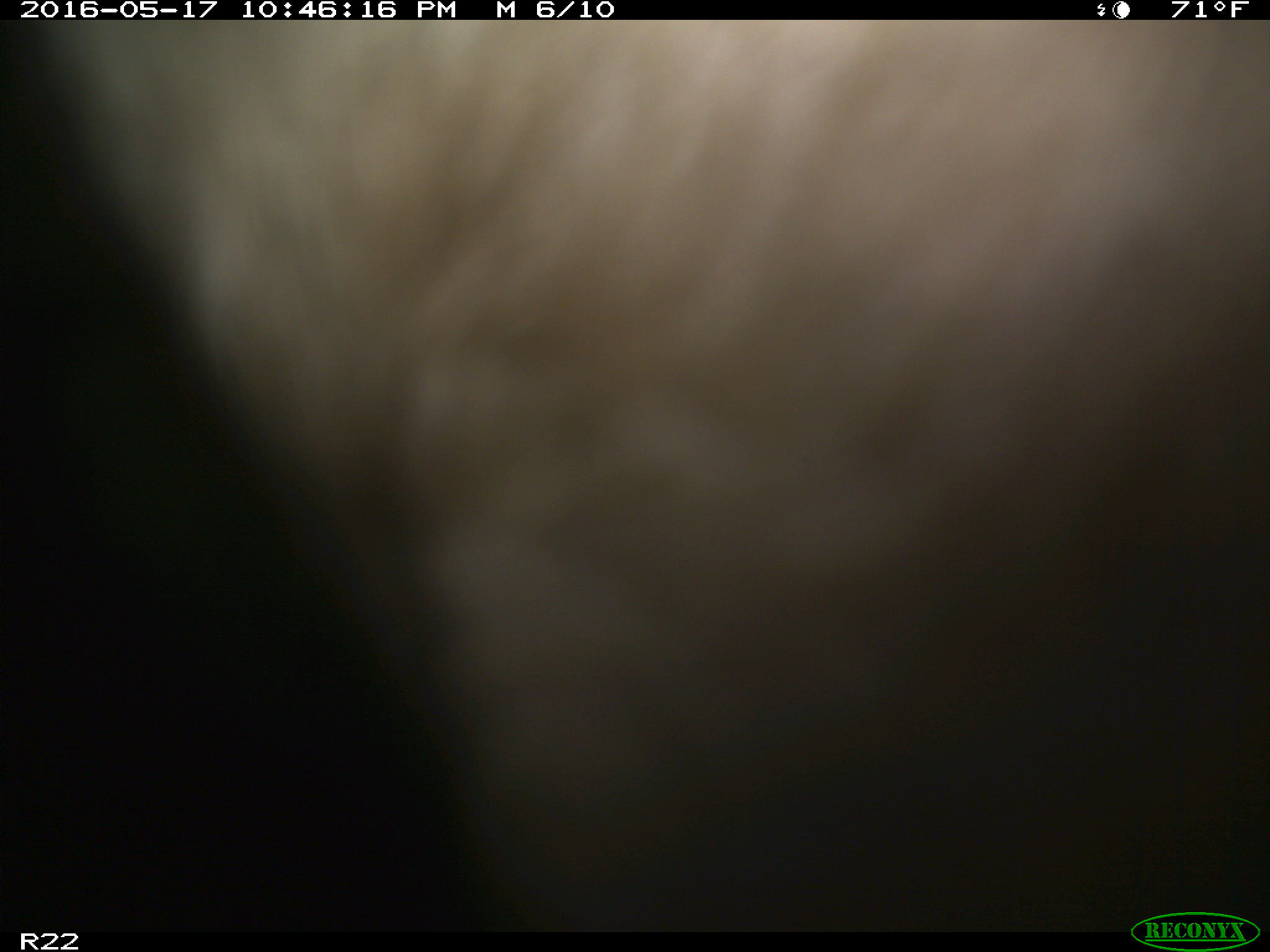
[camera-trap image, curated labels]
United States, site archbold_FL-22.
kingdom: Animalia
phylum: Chordata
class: Mammalia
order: Artiodactyla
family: Bovidae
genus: Bos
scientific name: Bos taurus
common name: domestic cow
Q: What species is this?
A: Bos taurus (domestic cow).